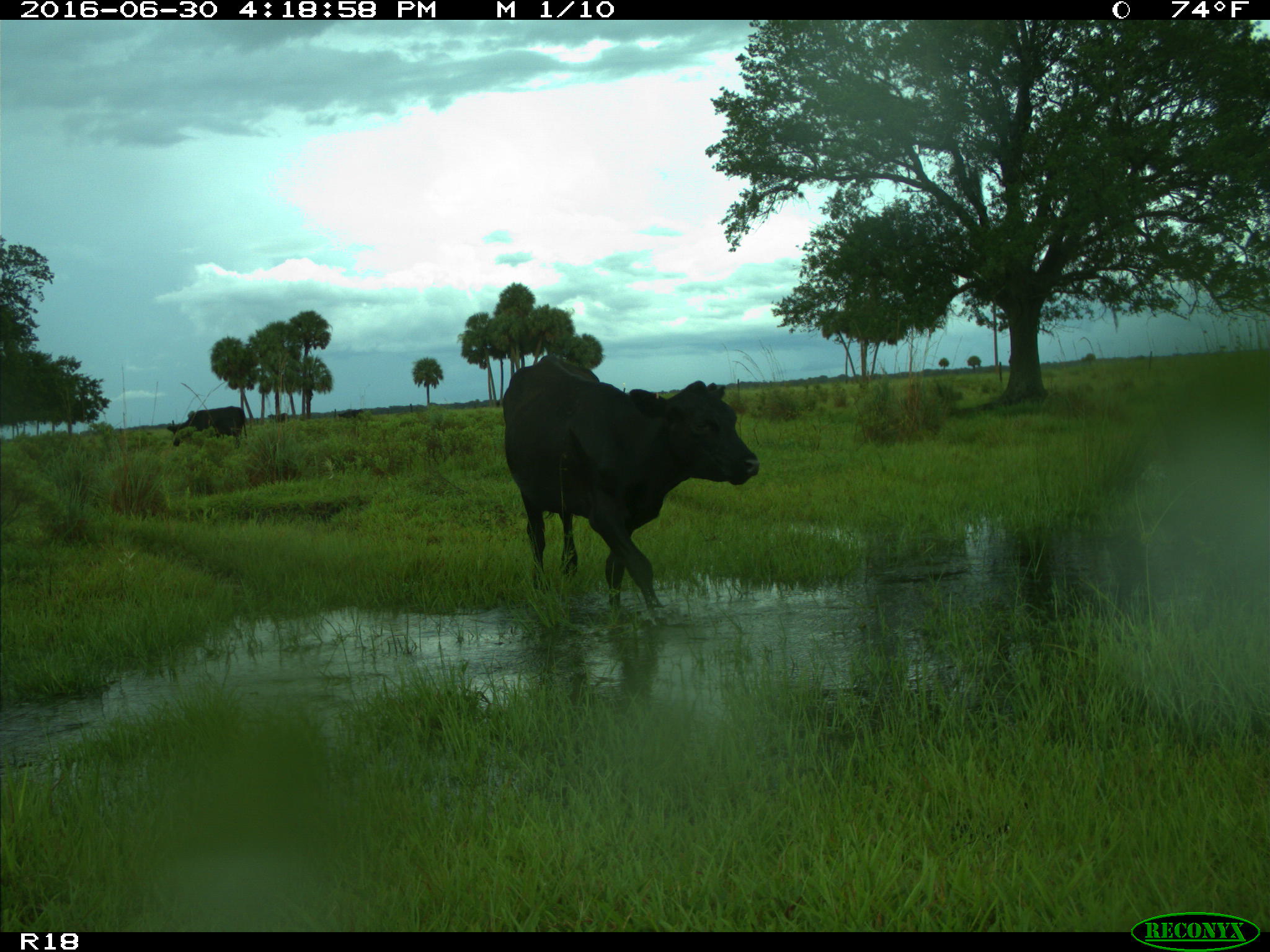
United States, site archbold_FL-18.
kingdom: Animalia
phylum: Chordata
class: Mammalia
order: Artiodactyla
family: Bovidae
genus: Bos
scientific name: Bos taurus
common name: domestic cow